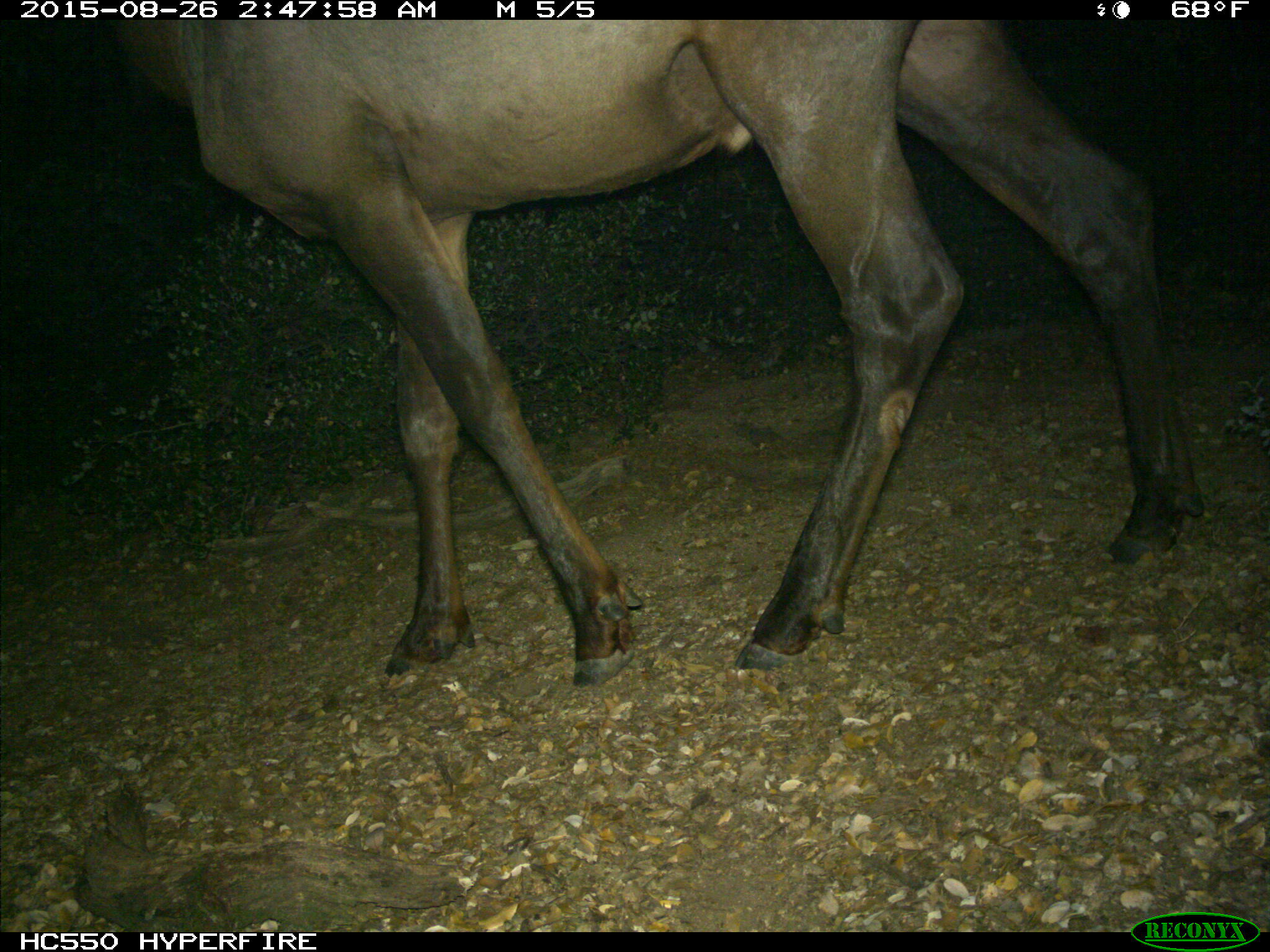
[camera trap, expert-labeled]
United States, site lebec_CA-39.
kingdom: Animalia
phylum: Chordata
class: Mammalia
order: Artiodactyla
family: Cervidae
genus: Cervus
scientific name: Cervus canadensis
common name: elk